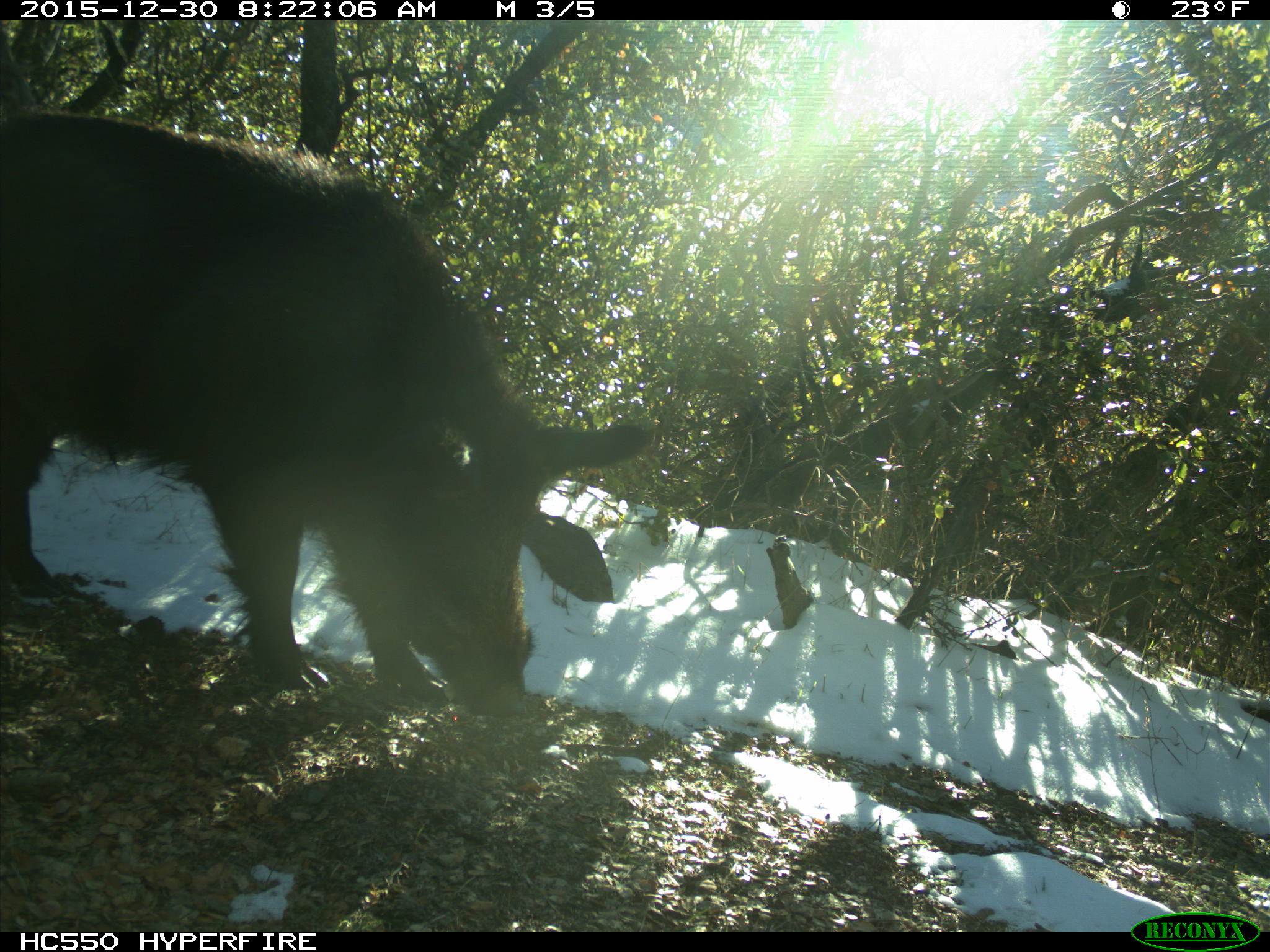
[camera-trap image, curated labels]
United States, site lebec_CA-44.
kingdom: Animalia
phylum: Chordata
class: Mammalia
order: Artiodactyla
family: Suidae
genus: Sus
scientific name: Sus scrofa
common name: wild boar